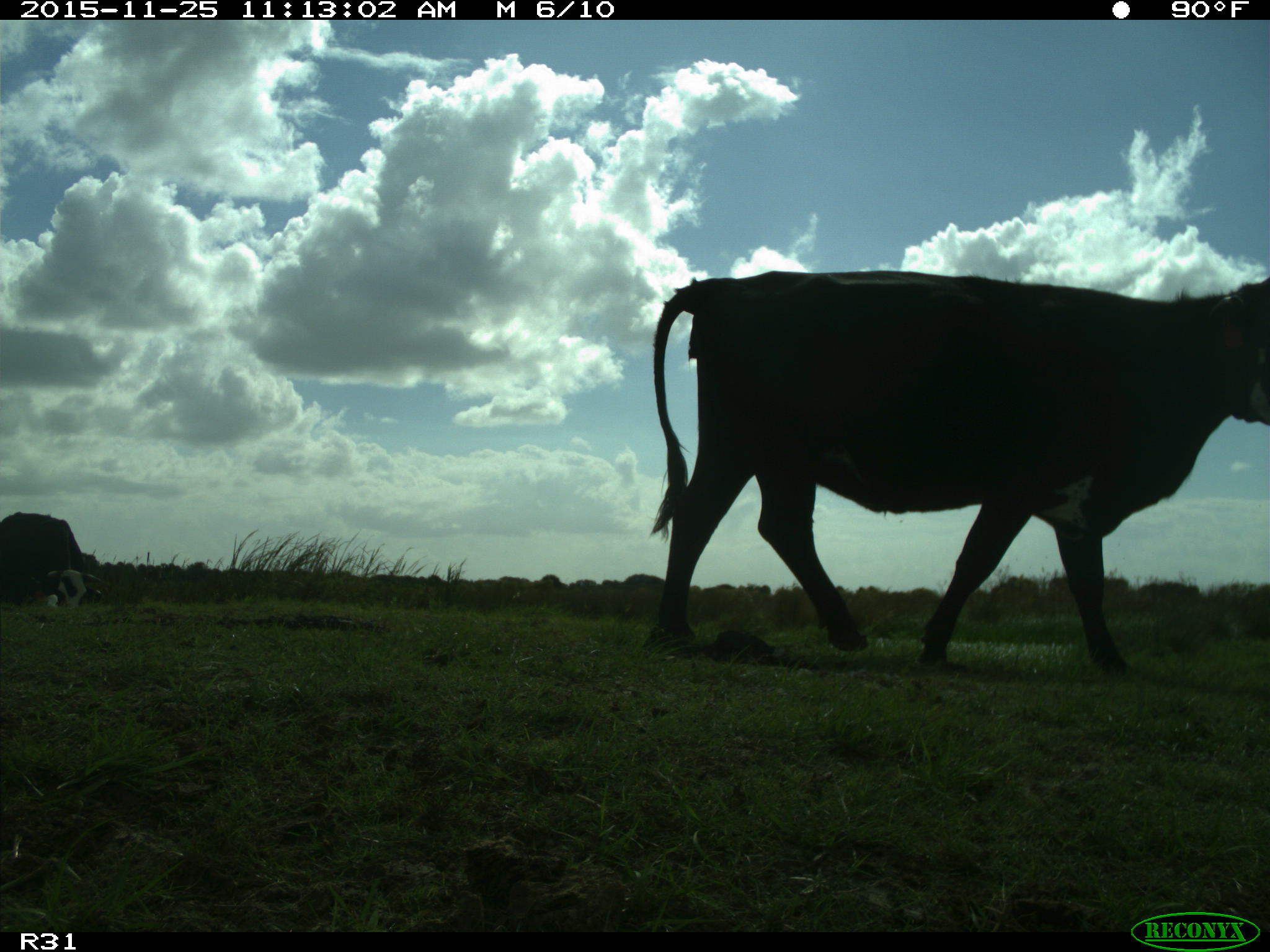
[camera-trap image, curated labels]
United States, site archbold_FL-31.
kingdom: Animalia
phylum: Chordata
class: Mammalia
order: Artiodactyla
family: Bovidae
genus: Bos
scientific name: Bos taurus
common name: domestic cow